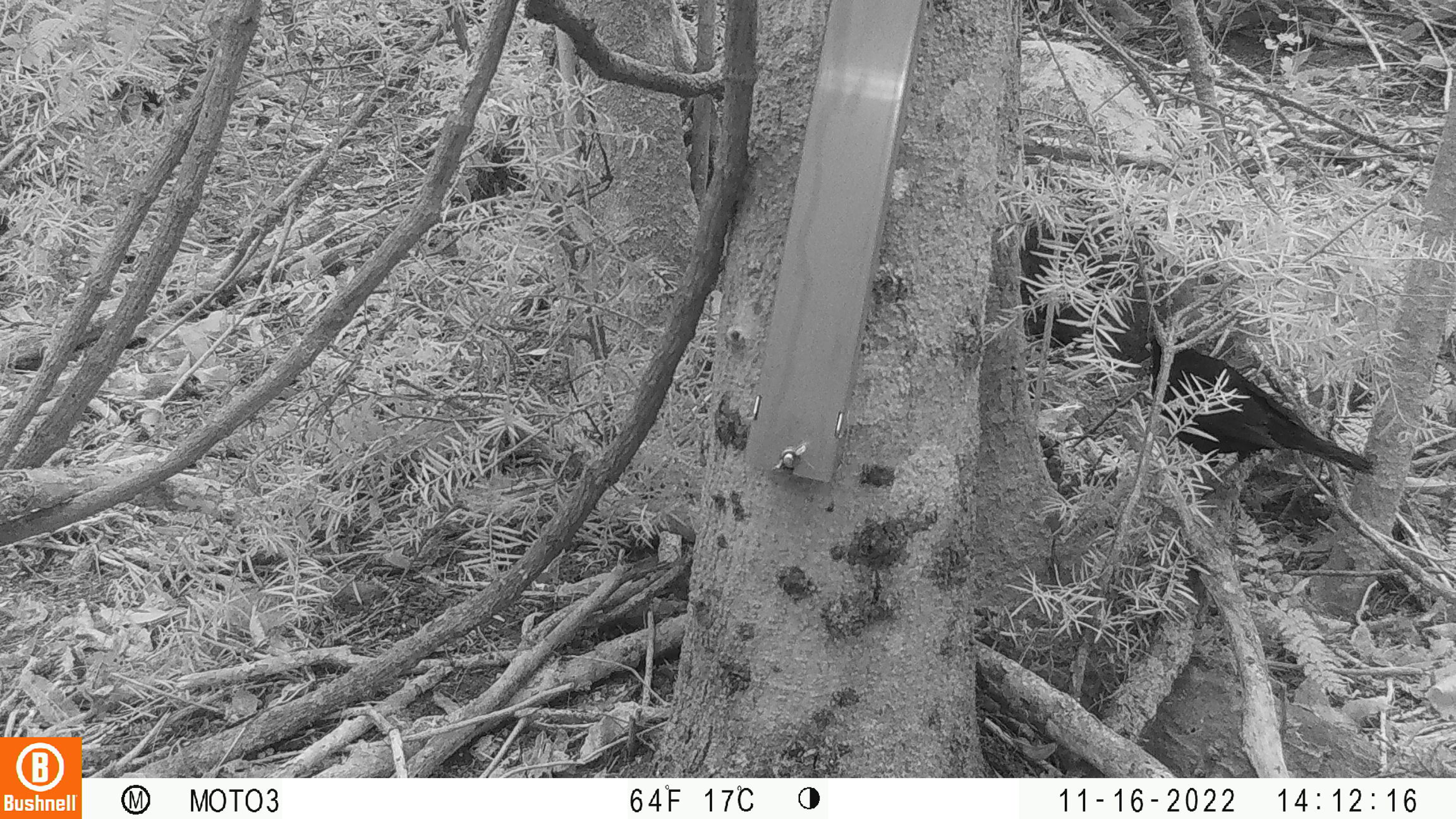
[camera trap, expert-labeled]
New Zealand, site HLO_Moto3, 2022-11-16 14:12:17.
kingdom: Animalia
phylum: Chordata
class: Aves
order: Passeriformes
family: Turdidae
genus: Turdus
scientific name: Turdus merula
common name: eurasian blackbird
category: blackbird